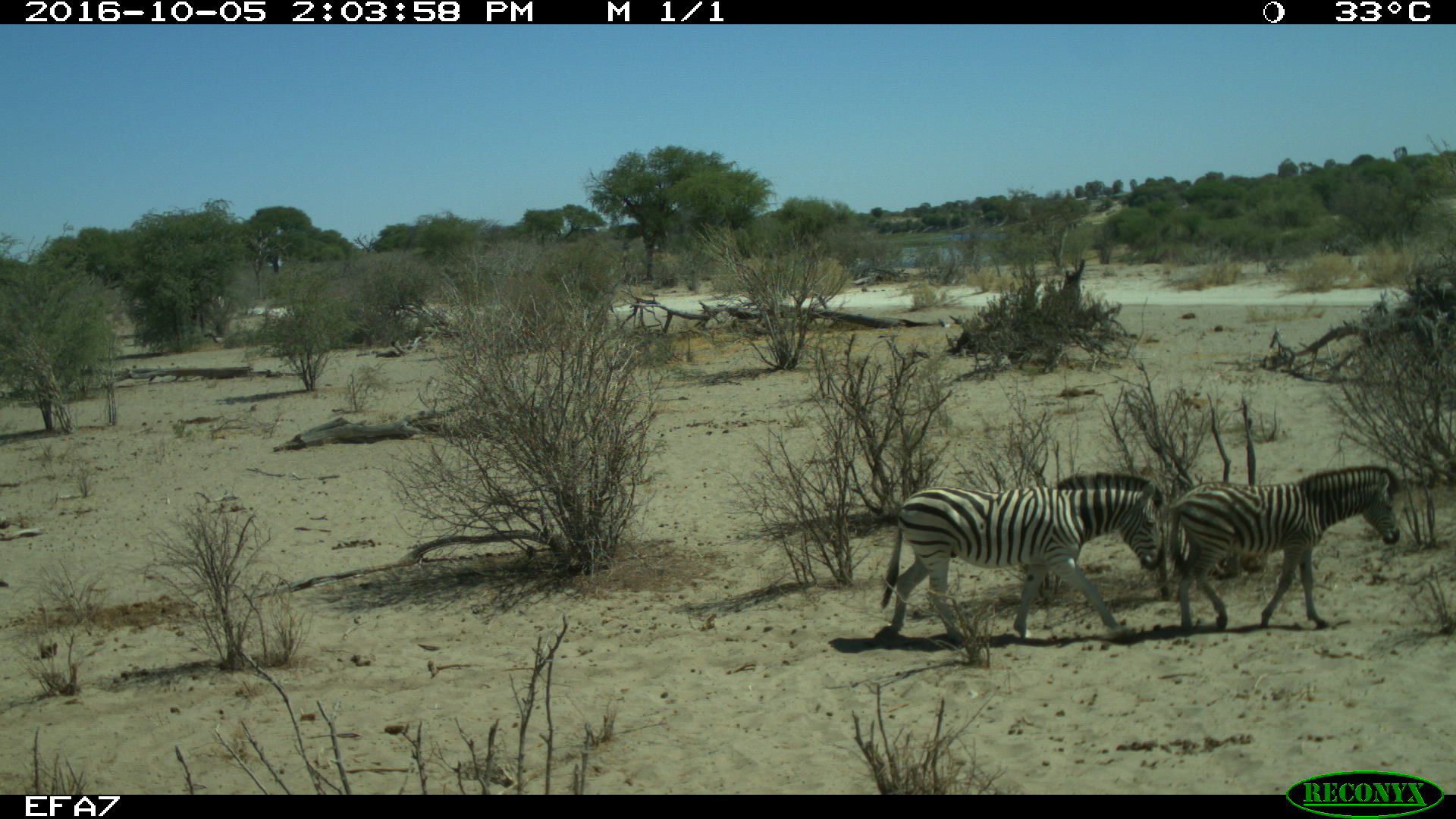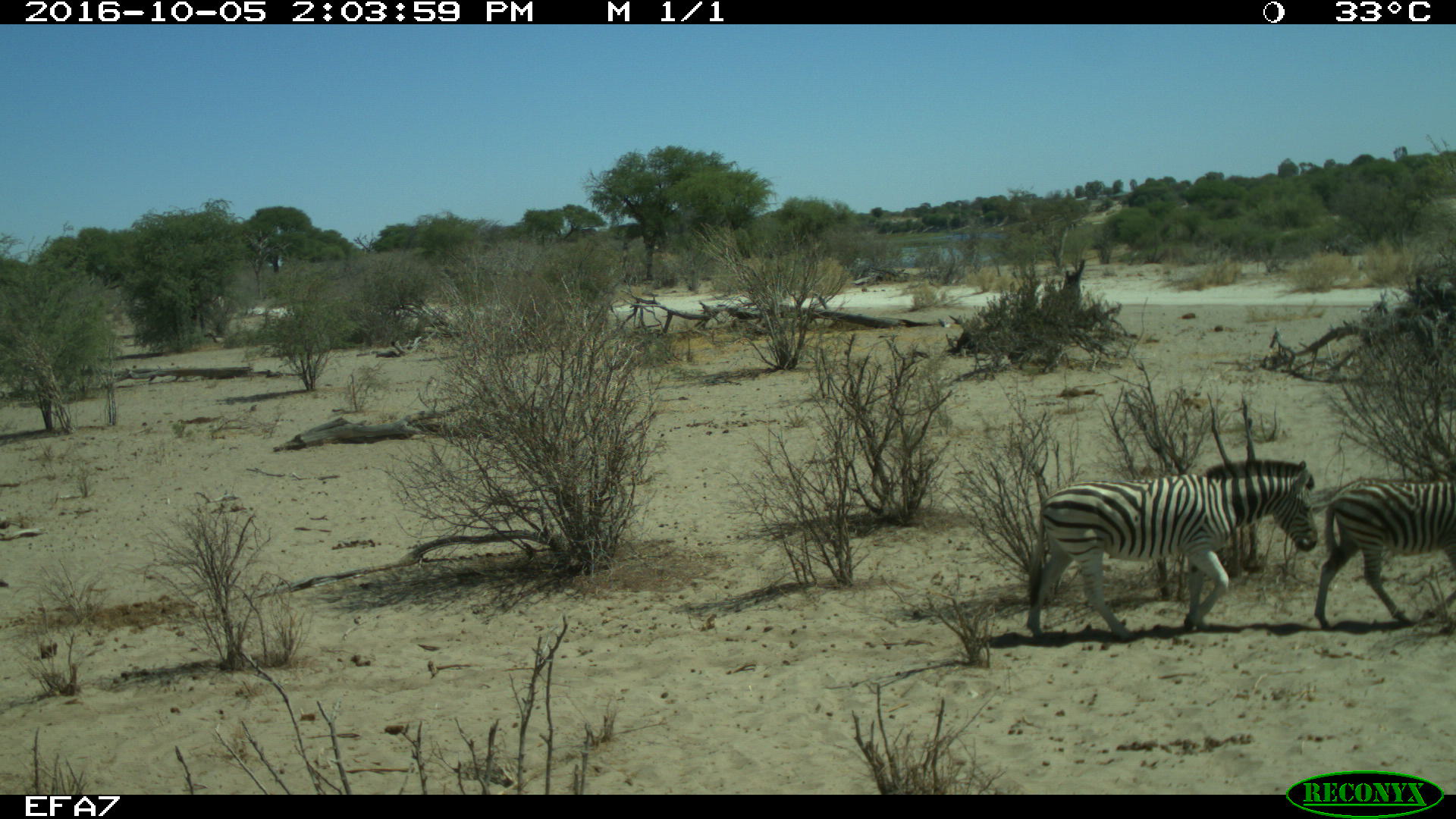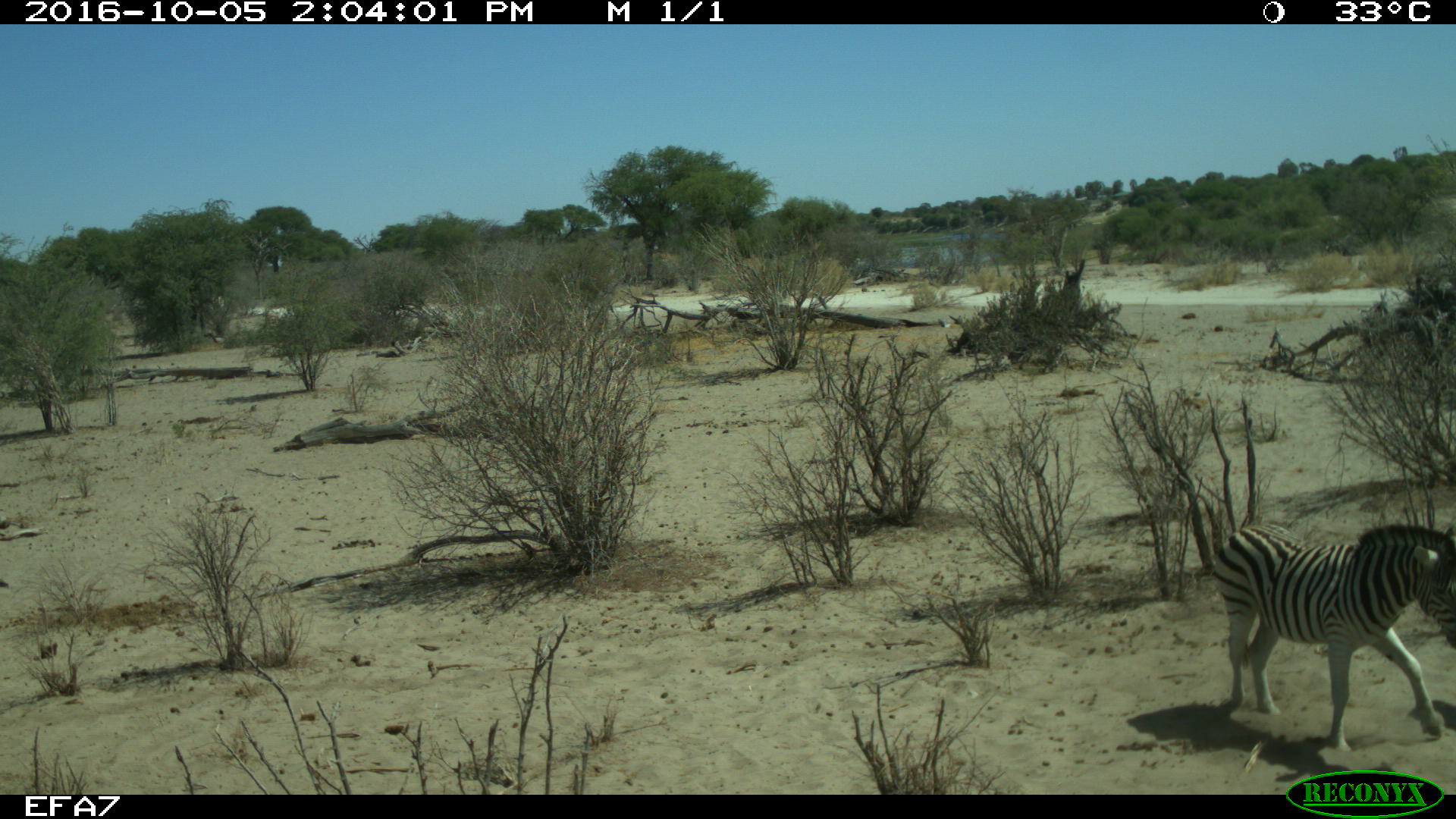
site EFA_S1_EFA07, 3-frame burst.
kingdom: Animalia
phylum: Chordata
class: Mammalia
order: Perissodactyla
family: Equidae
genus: Equus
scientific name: Equus quagga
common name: plains zebra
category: zebraplains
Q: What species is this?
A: Zebraplains (plains zebra) (Equus quagga).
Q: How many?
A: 2.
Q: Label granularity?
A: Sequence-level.